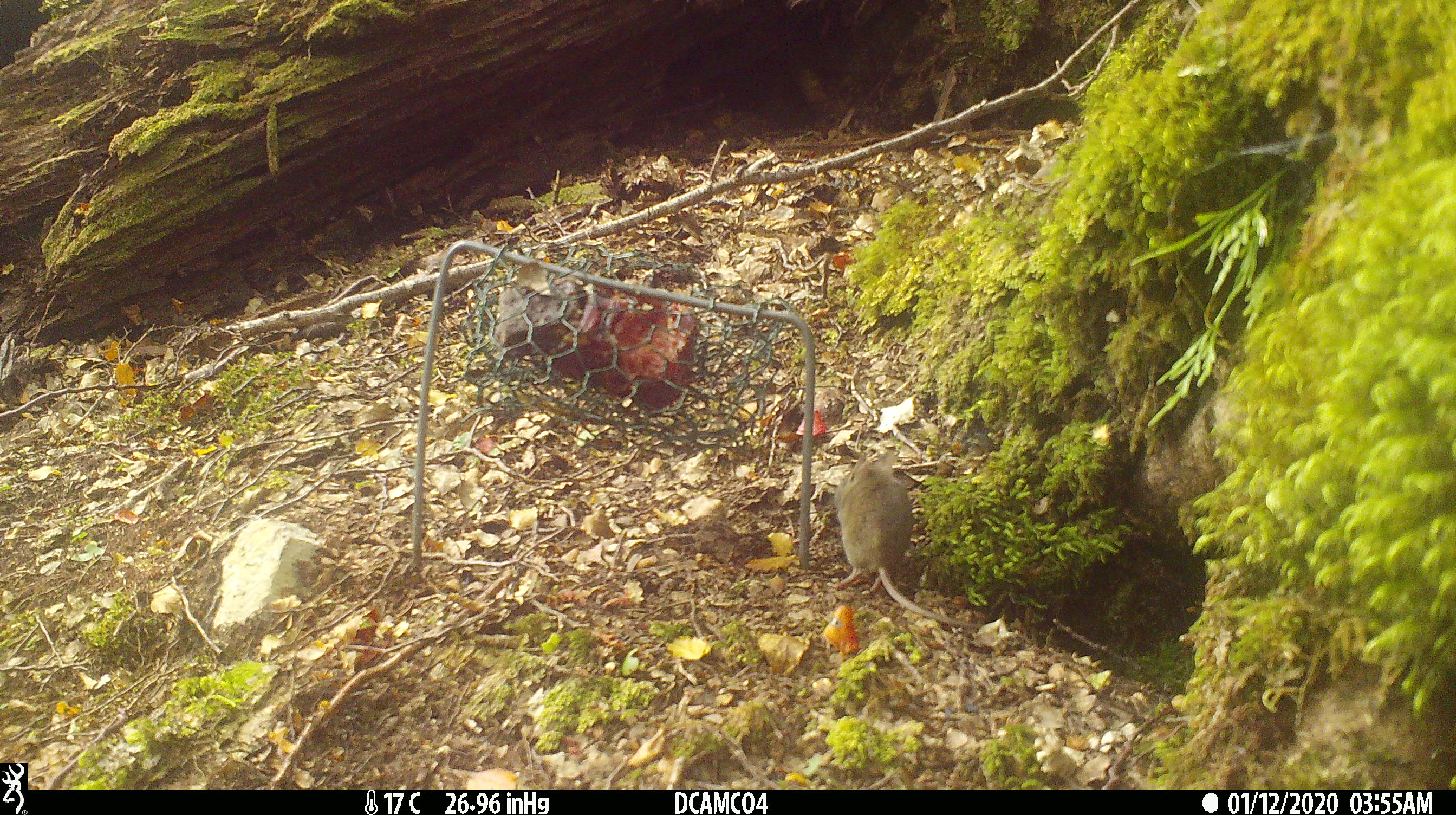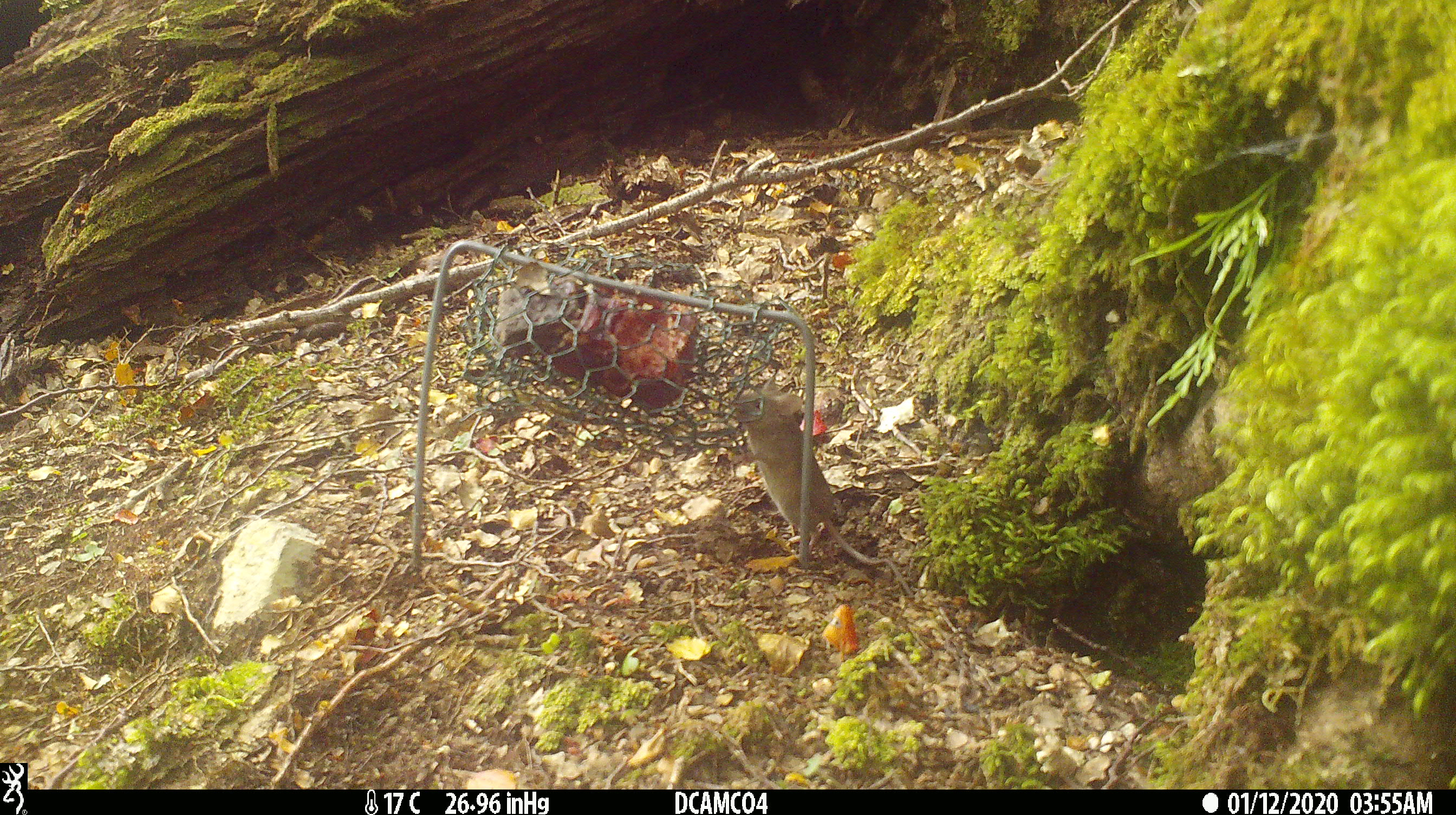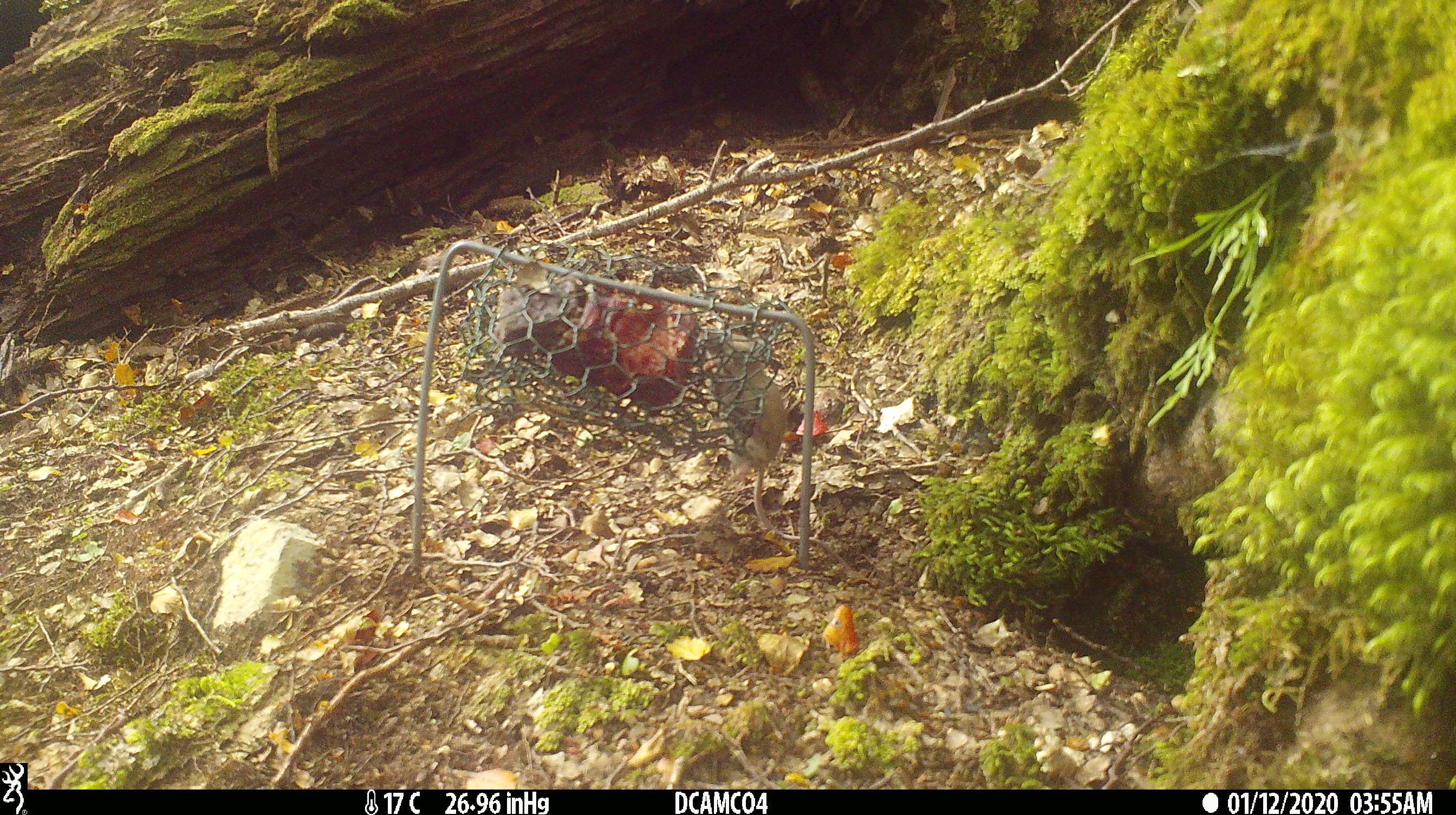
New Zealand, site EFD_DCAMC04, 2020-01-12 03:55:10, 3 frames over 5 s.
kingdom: Animalia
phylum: Chordata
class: Mammalia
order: Rodentia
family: Muridae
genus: Mus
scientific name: Mus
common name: mouse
Mouse (Mus).